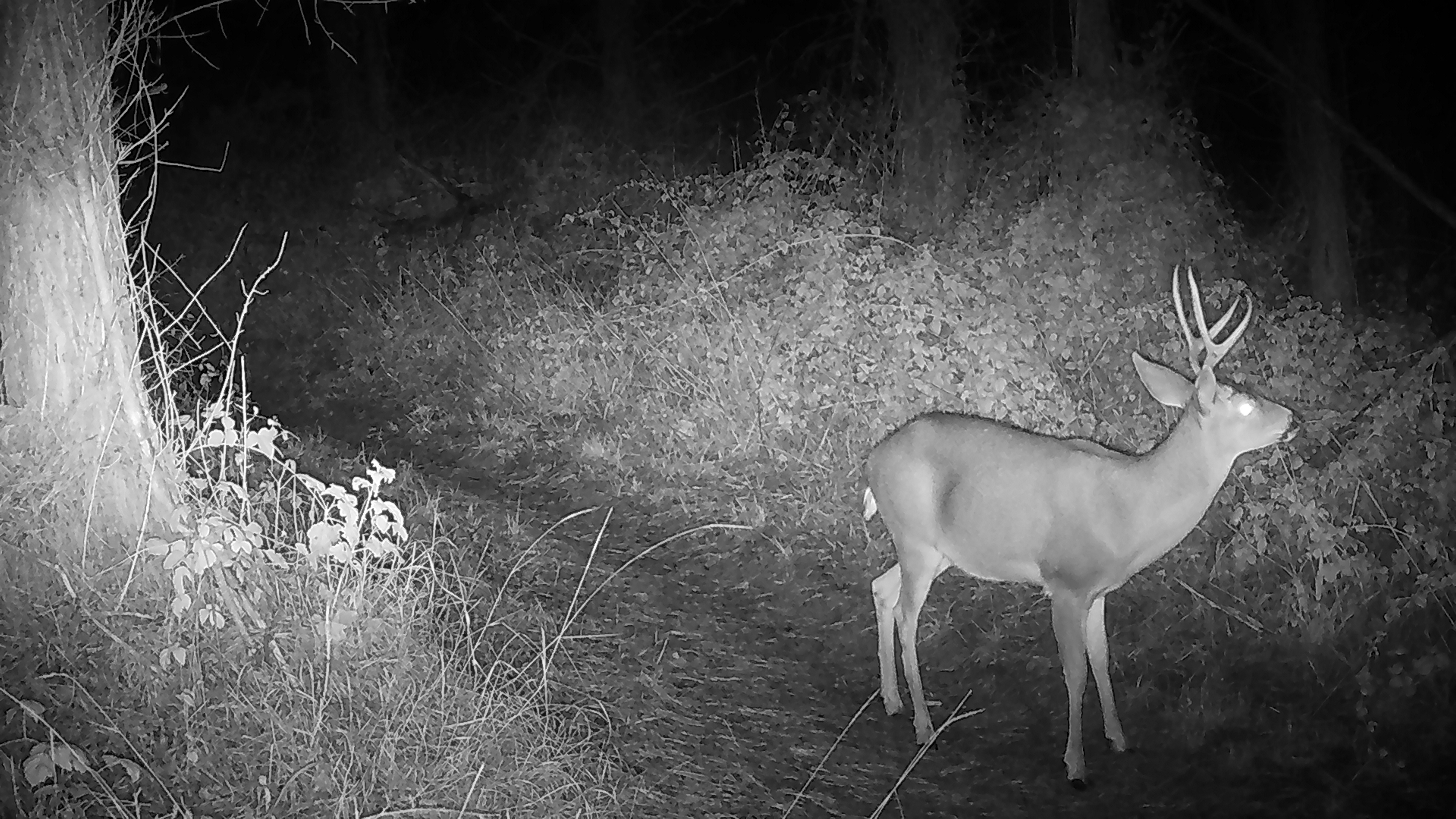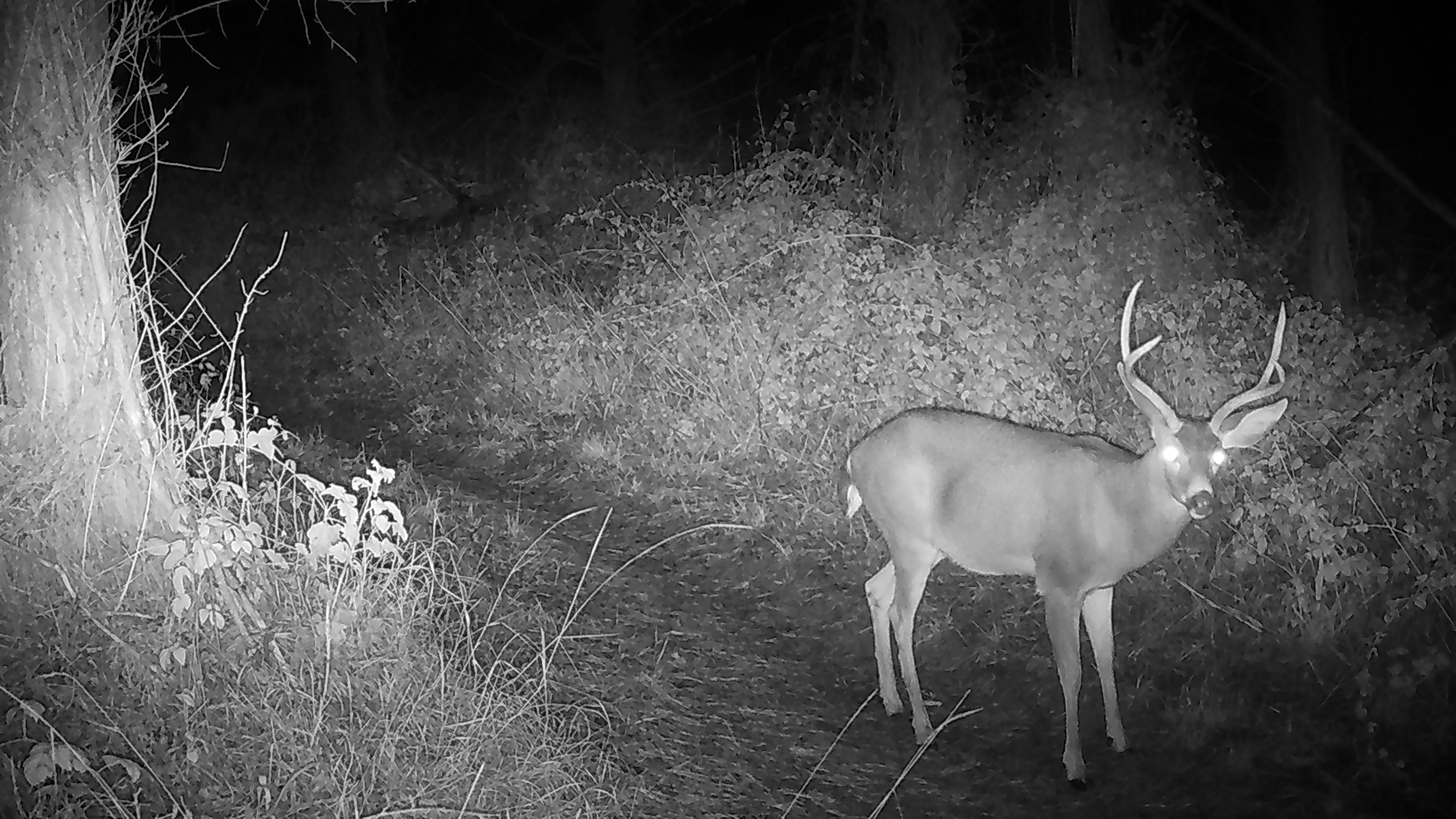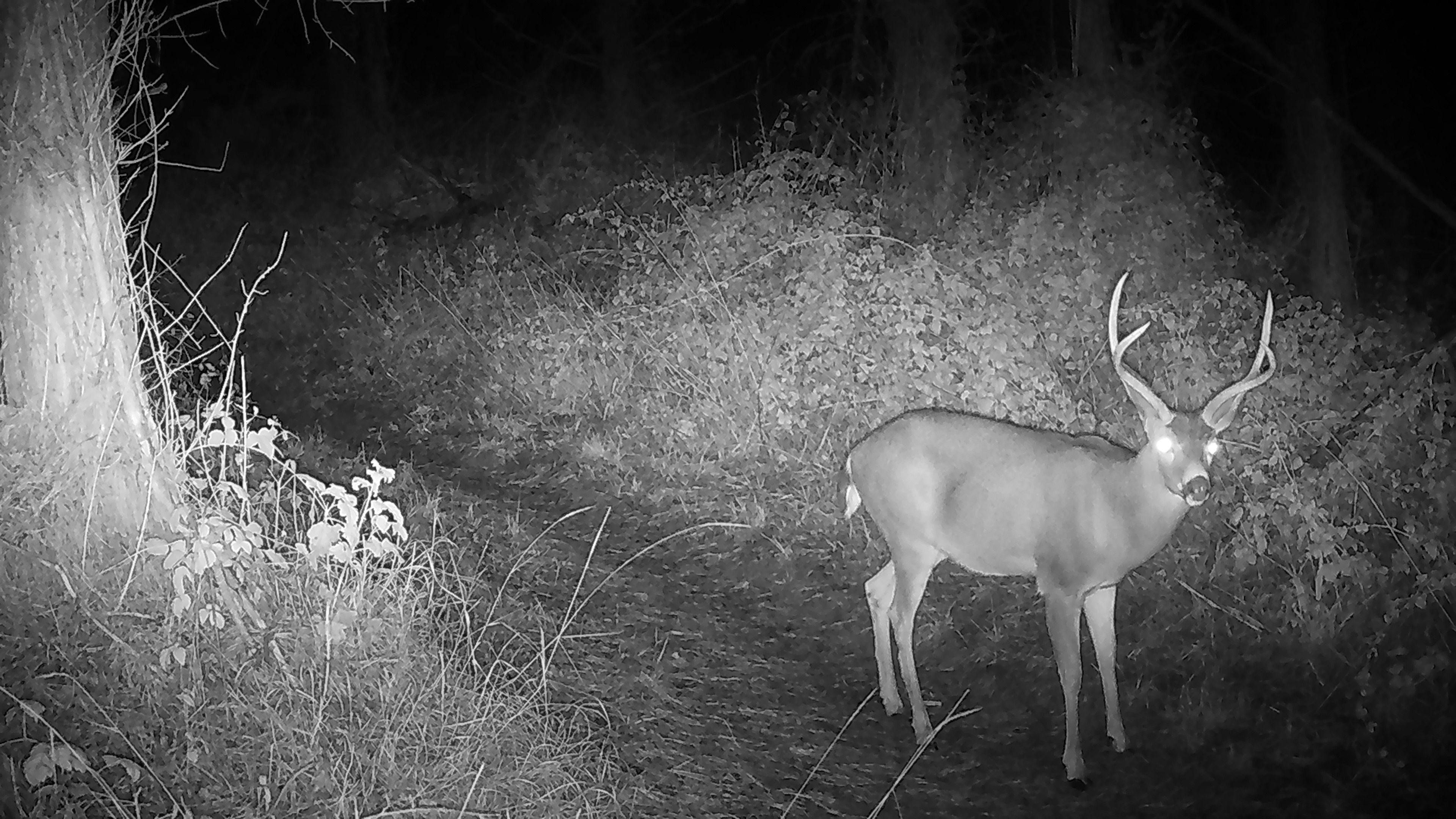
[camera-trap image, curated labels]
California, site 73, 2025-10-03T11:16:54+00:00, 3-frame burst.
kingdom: Animalia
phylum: Chordata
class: Mammalia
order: Artiodactyla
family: Cervidae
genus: Odocoileus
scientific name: Odocoileus hemionus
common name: mule deer